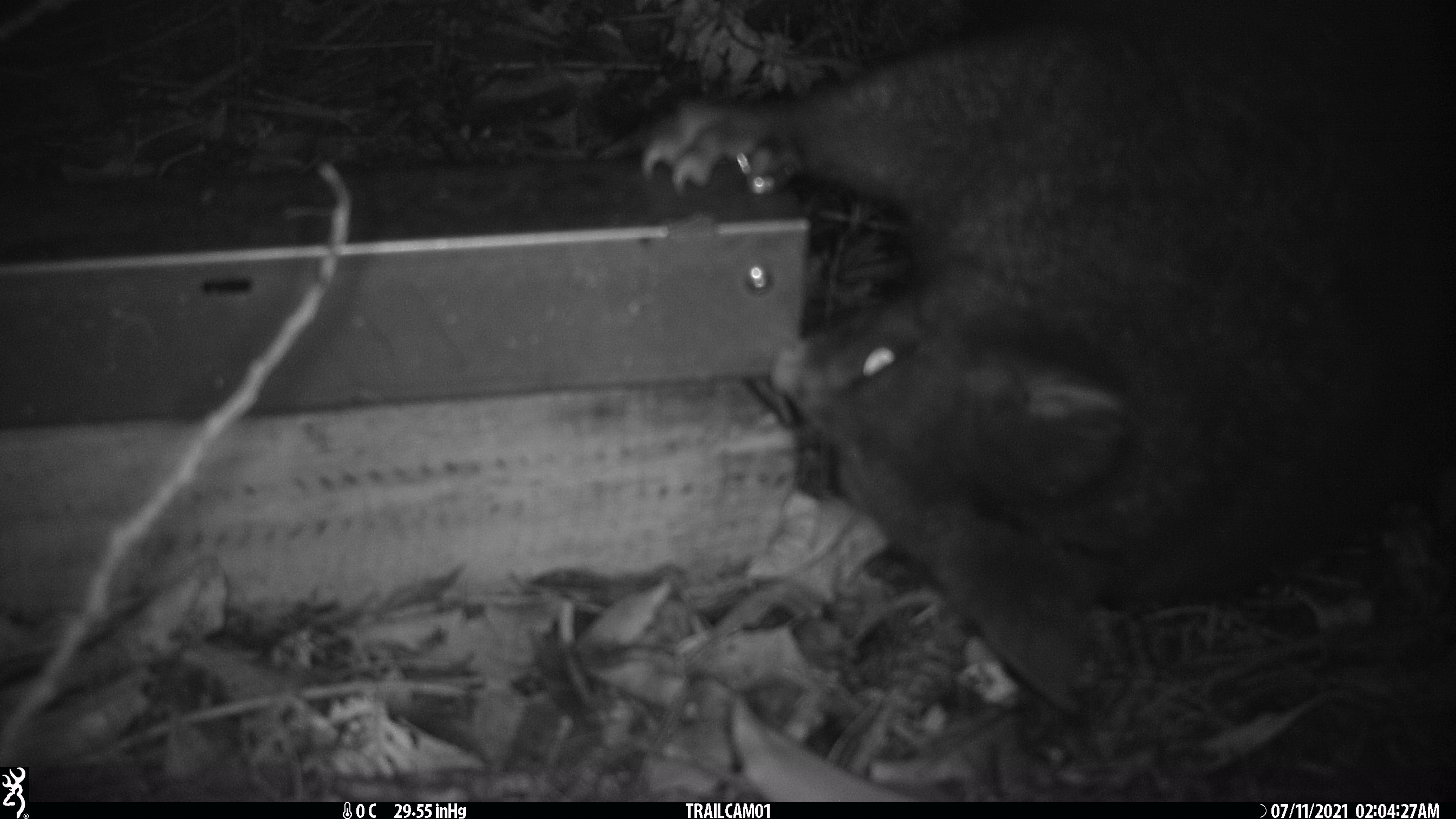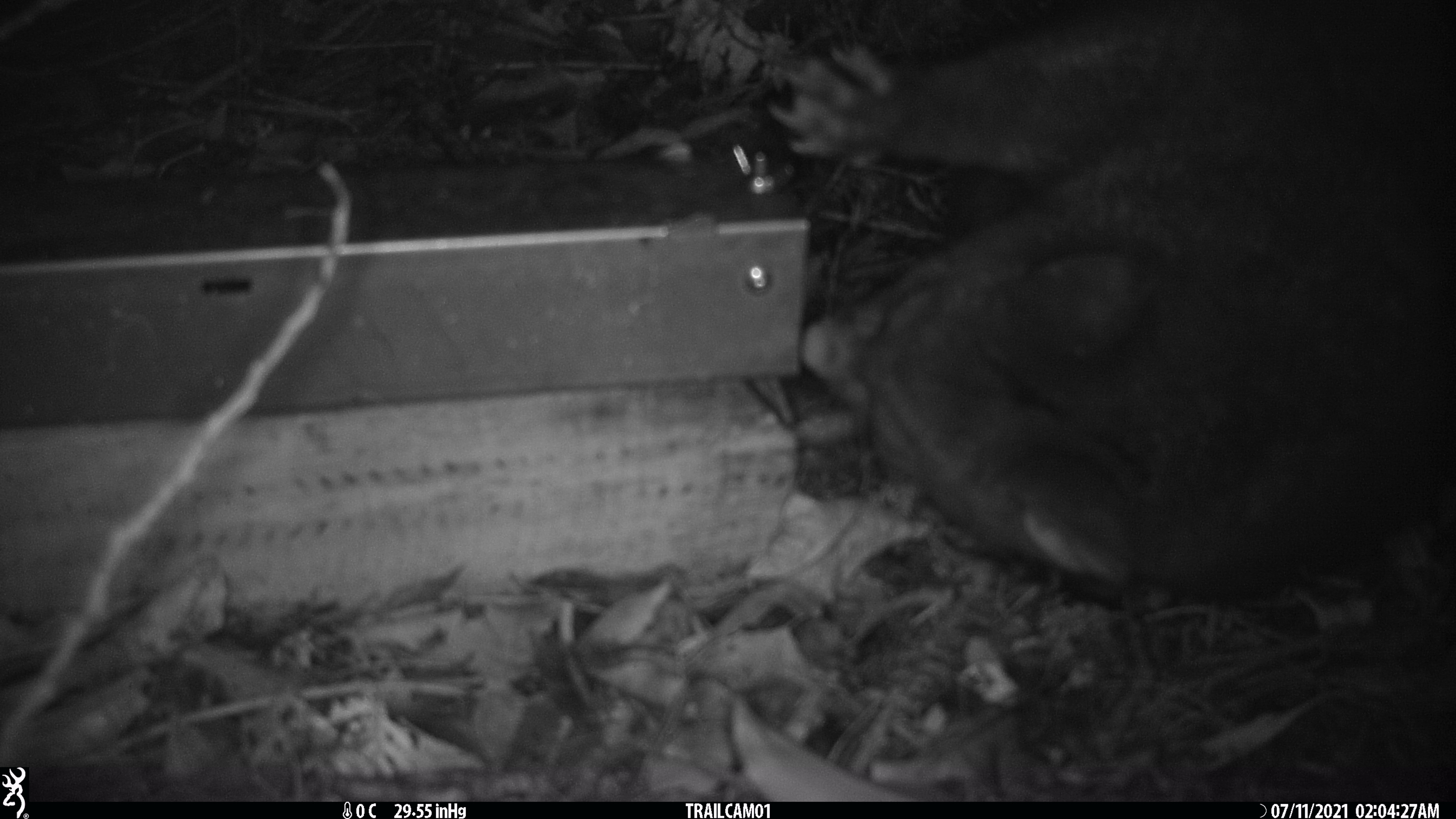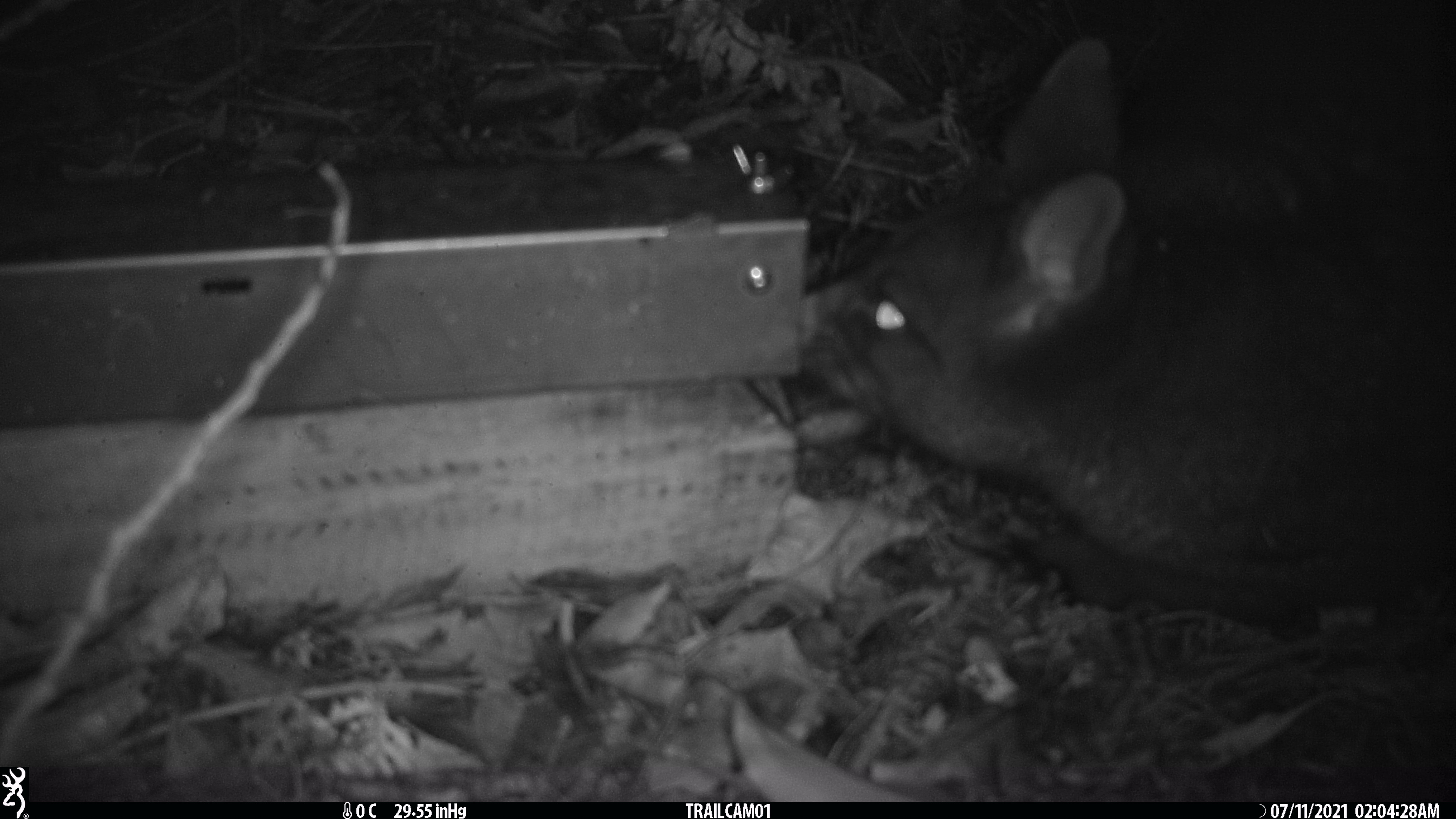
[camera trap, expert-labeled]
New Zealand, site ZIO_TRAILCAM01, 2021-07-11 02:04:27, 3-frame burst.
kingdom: Animalia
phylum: Chordata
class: Mammalia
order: Diprotodontia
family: Phalangeridae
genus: Trichosurus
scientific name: Trichosurus vulpecula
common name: common brushtail possum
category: possum